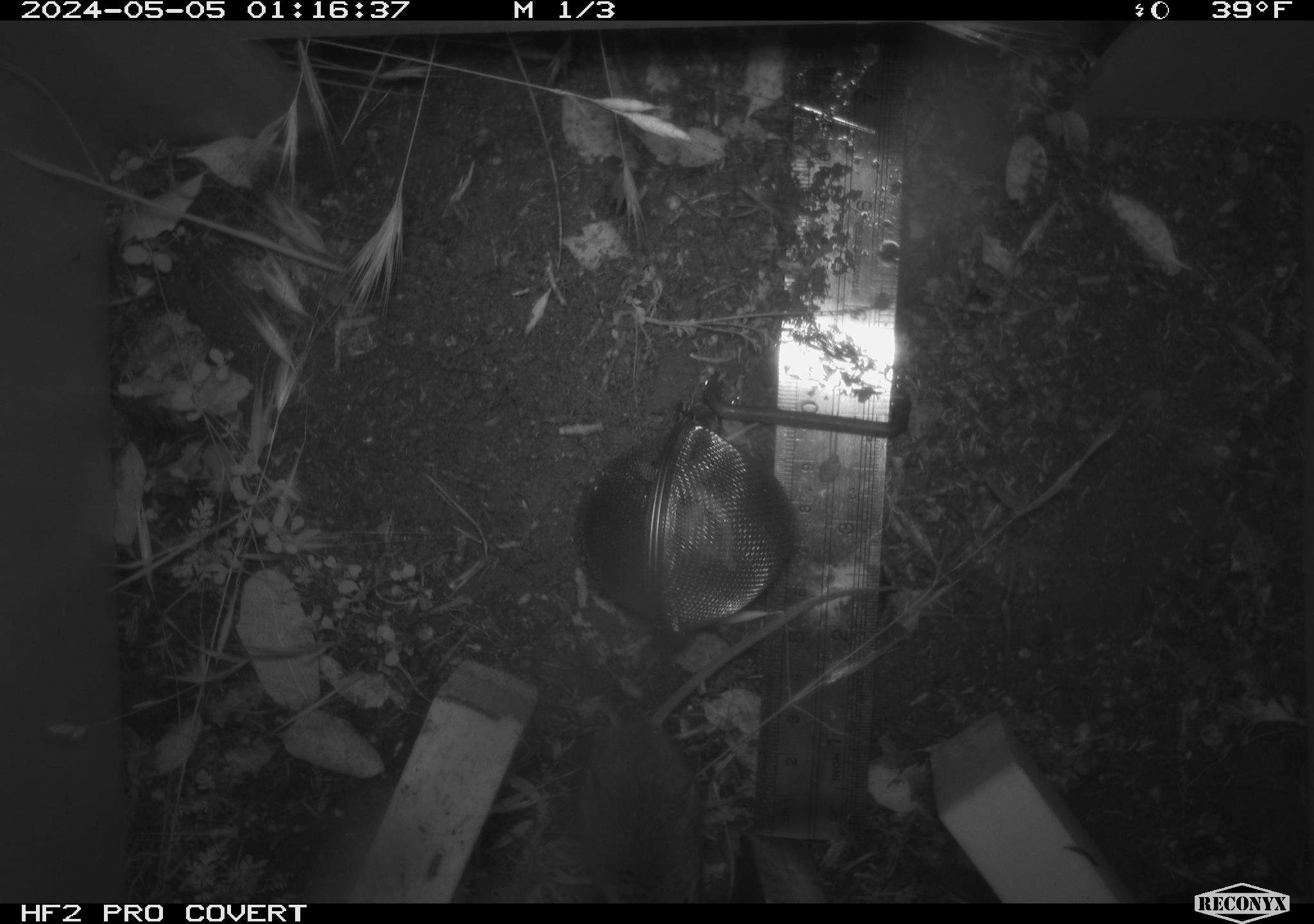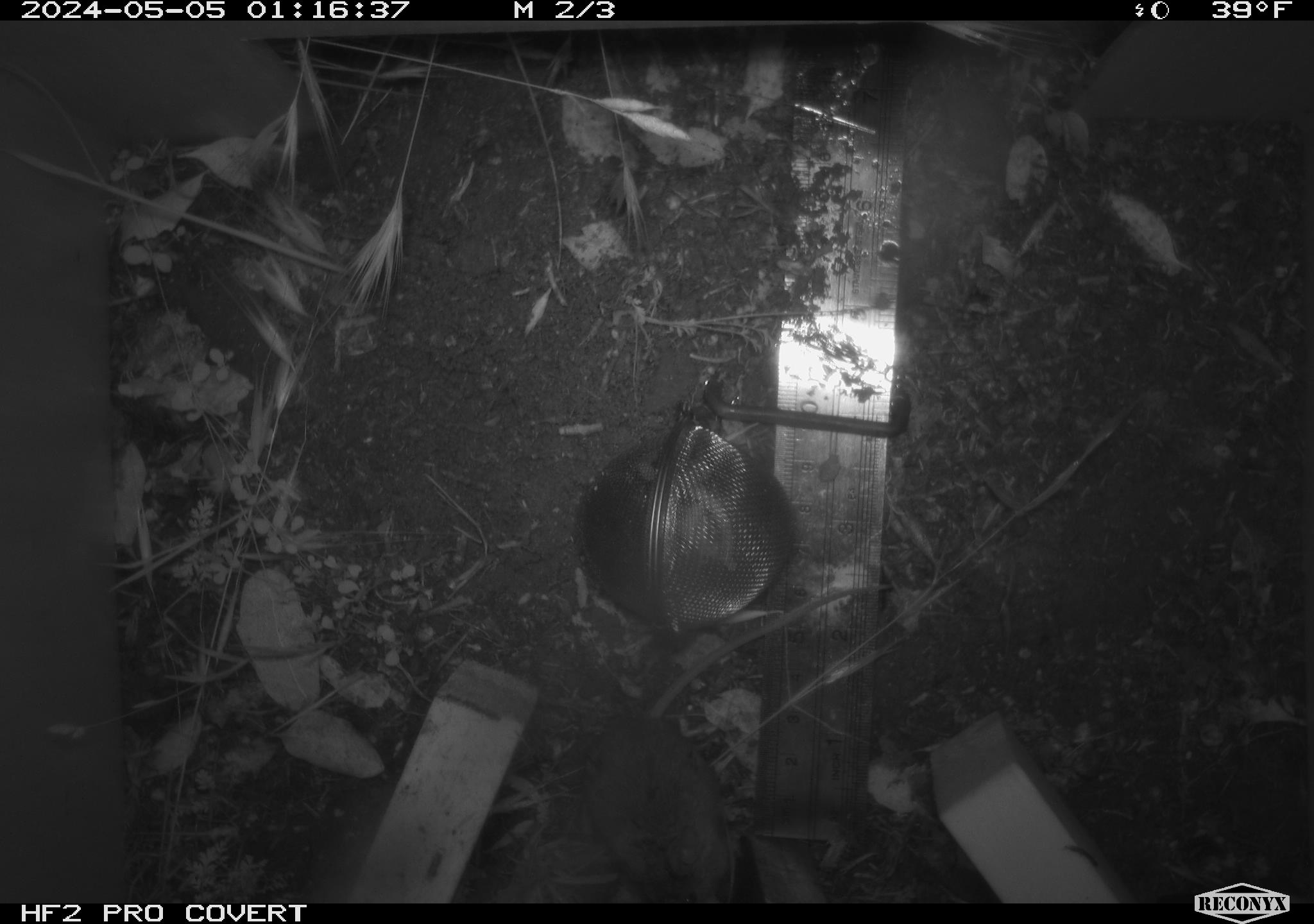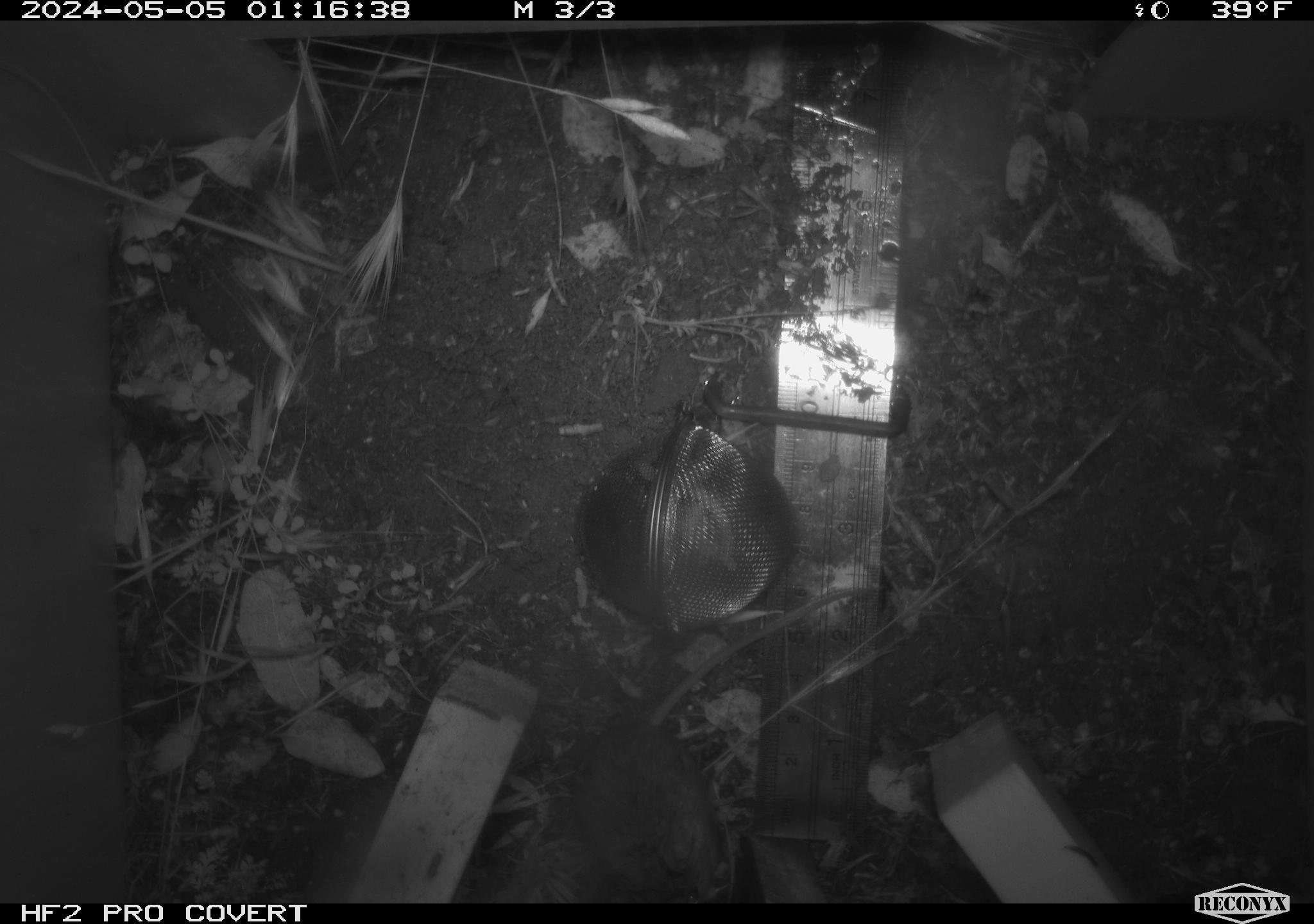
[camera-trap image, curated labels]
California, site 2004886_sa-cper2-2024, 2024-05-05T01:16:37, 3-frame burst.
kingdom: Animalia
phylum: Chordata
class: Mammalia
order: Rodentia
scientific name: Rodentia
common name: rodent